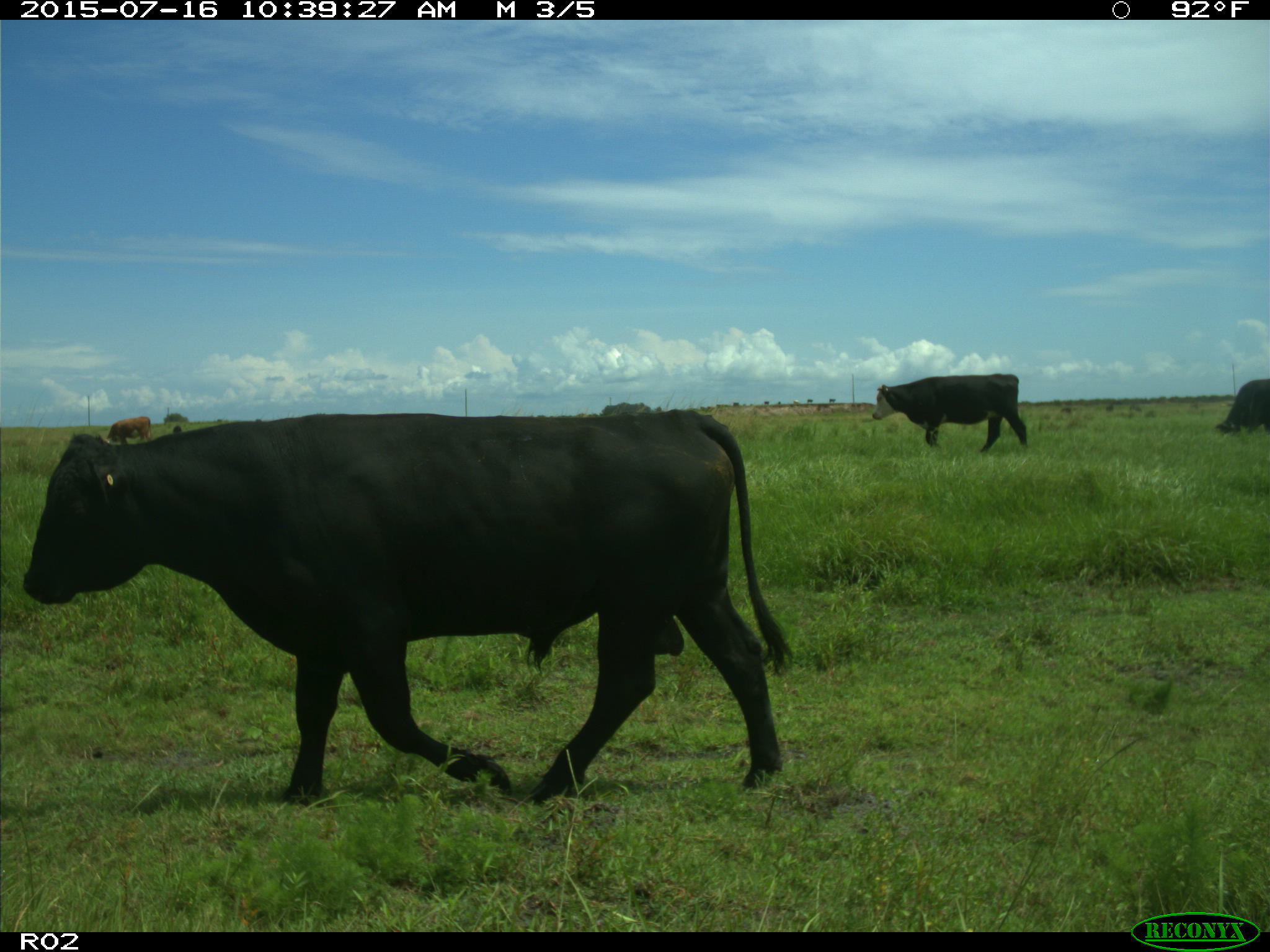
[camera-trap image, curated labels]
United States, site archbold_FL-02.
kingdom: Animalia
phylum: Chordata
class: Mammalia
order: Artiodactyla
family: Bovidae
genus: Bos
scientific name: Bos taurus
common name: domestic cow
Bos taurus (domestic cow).